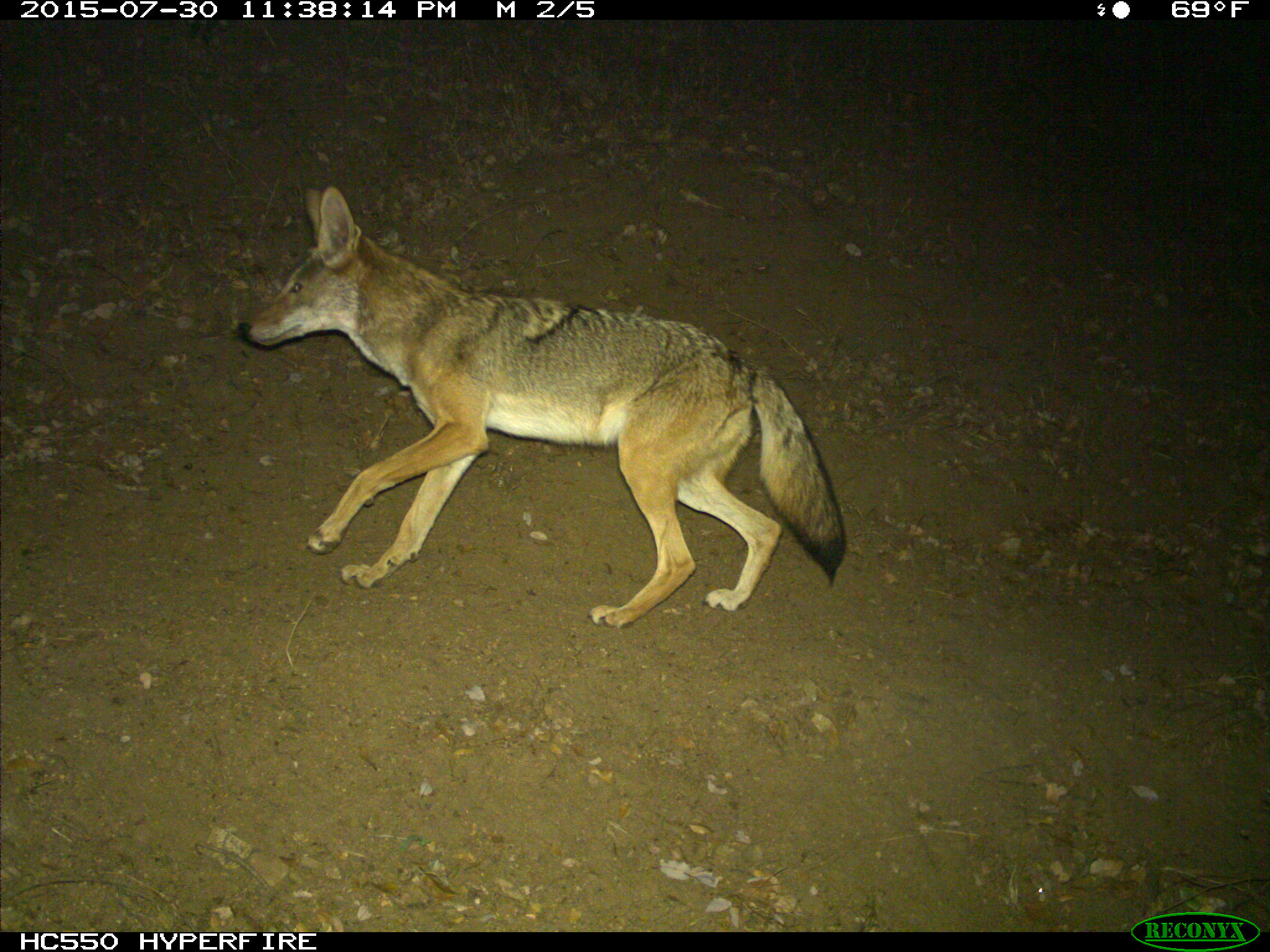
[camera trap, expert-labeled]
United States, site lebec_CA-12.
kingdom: Animalia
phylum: Chordata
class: Mammalia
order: Carnivora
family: Canidae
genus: Canis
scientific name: Canis latrans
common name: coyote